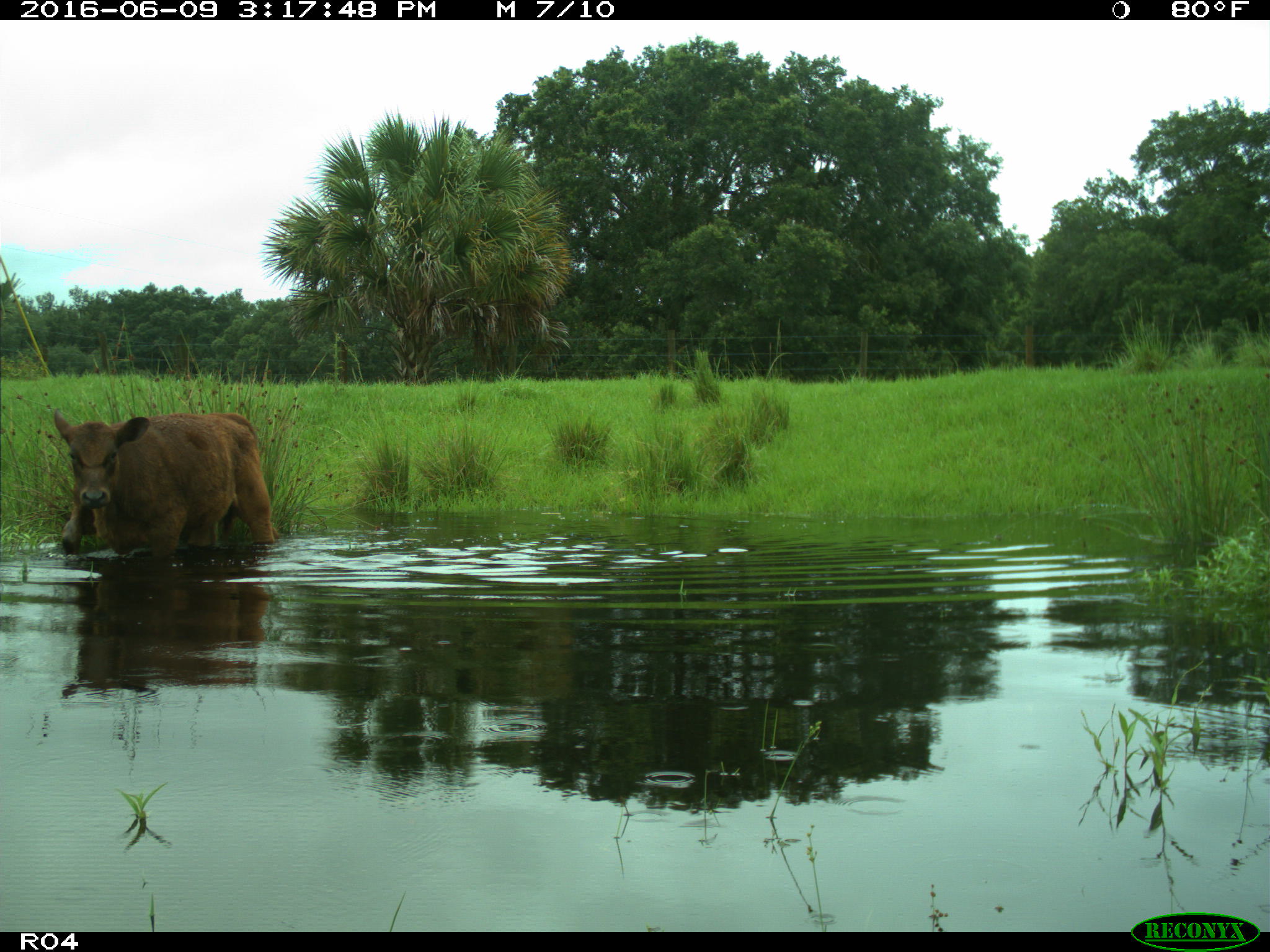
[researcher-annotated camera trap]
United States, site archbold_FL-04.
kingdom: Animalia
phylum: Chordata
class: Mammalia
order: Artiodactyla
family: Bovidae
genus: Bos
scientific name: Bos taurus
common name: domestic cow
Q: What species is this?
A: Bos taurus (domestic cow).